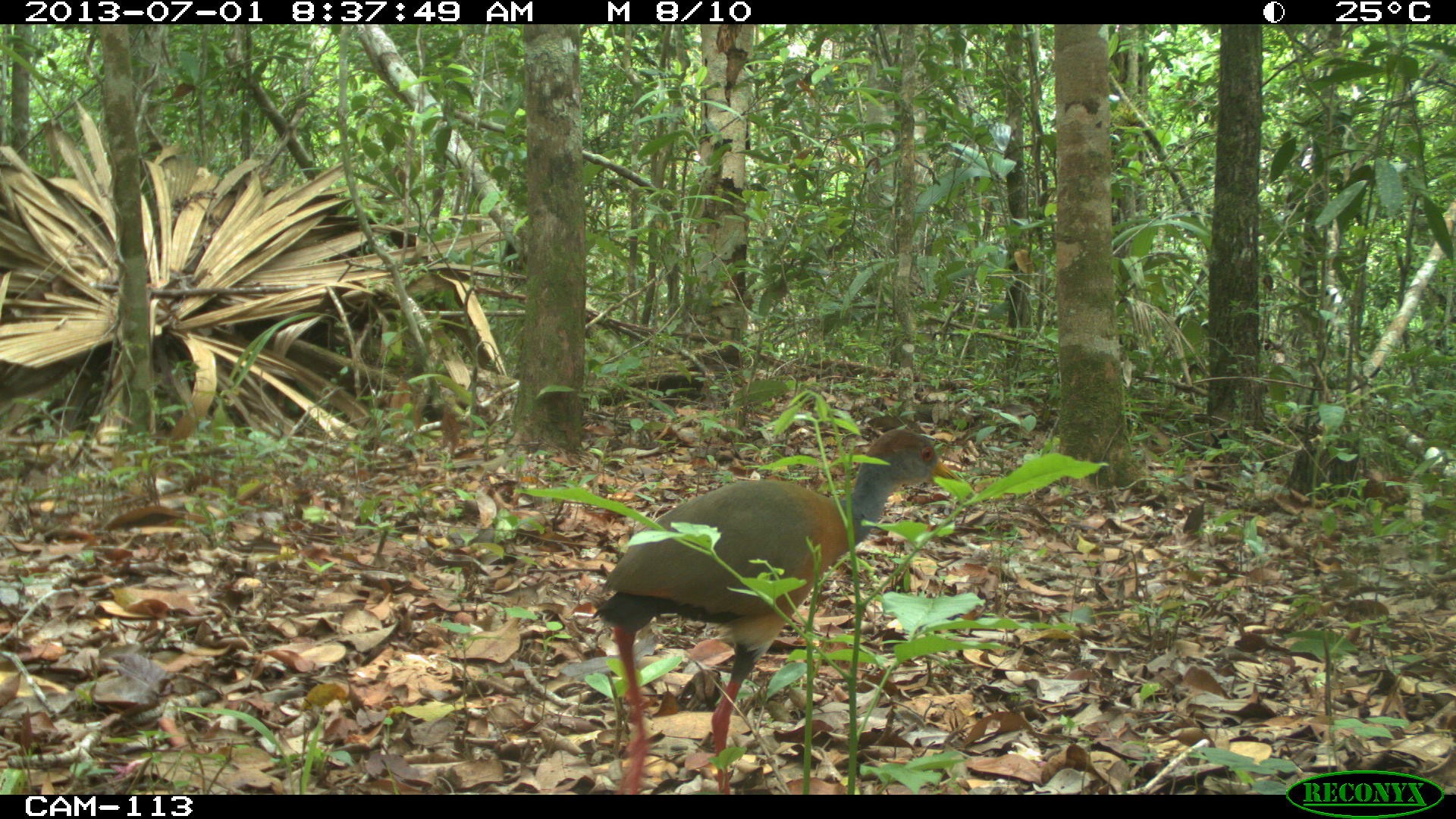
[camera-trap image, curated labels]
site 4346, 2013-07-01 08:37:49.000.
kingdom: Animalia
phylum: Chordata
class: Aves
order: Gruiformes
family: Rallidae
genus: Aramides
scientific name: Aramides cajaneus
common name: gray-necked wood-rail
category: aramides cajanea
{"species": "aramides cajanea (gray-necked wood-rail) (Aramides cajaneus)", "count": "1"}